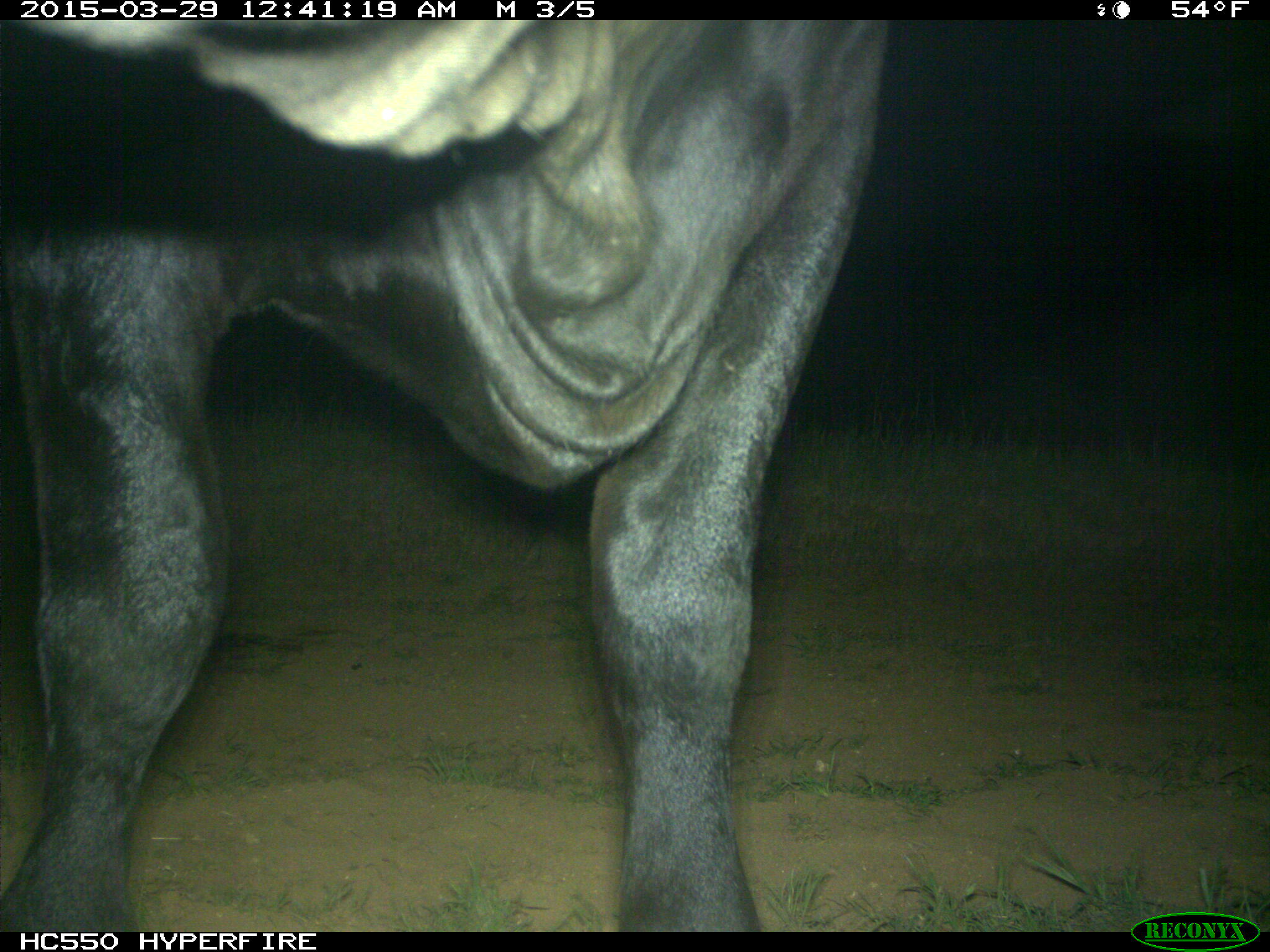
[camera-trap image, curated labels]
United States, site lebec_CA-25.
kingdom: Animalia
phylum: Chordata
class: Mammalia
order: Artiodactyla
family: Bovidae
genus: Bos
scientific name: Bos taurus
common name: domestic cow